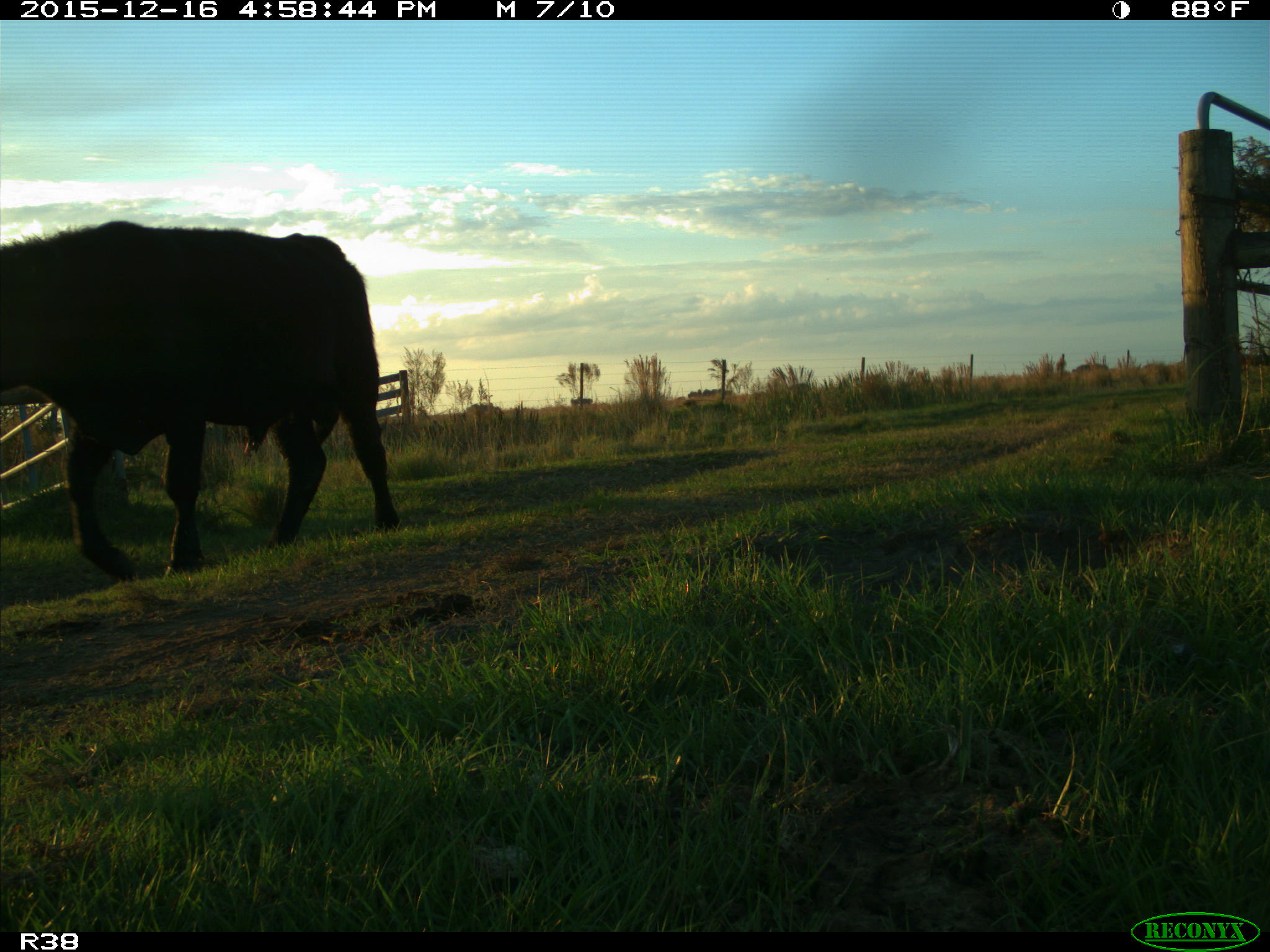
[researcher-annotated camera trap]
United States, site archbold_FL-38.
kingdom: Animalia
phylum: Chordata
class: Mammalia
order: Artiodactyla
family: Bovidae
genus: Bos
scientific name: Bos taurus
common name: domestic cow